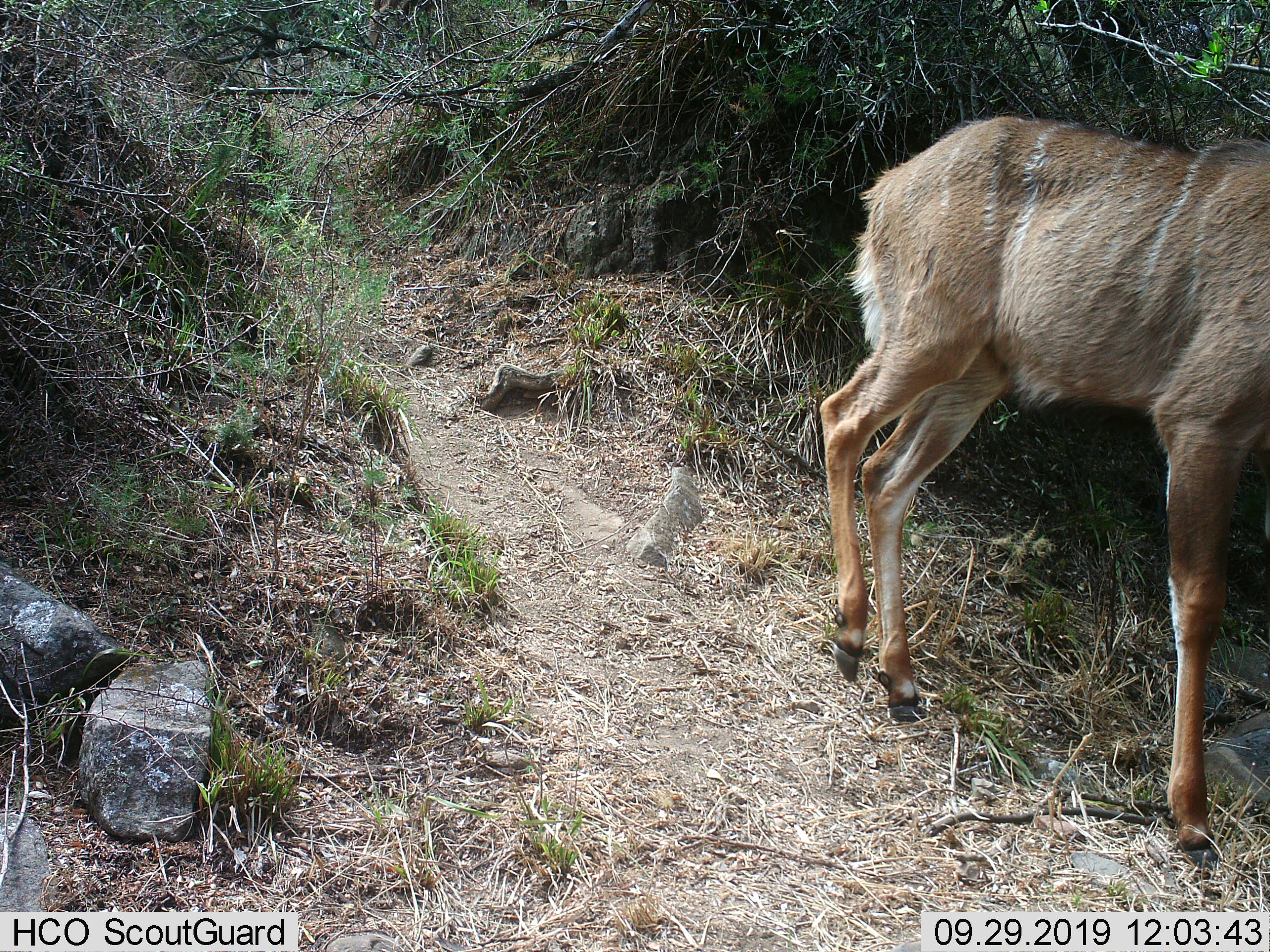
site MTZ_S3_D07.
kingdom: Animalia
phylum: Chordata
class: Mammalia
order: Artiodactyla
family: Bovidae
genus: Tragelaphus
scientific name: Tragelaphus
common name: kudu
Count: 1.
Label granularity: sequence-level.